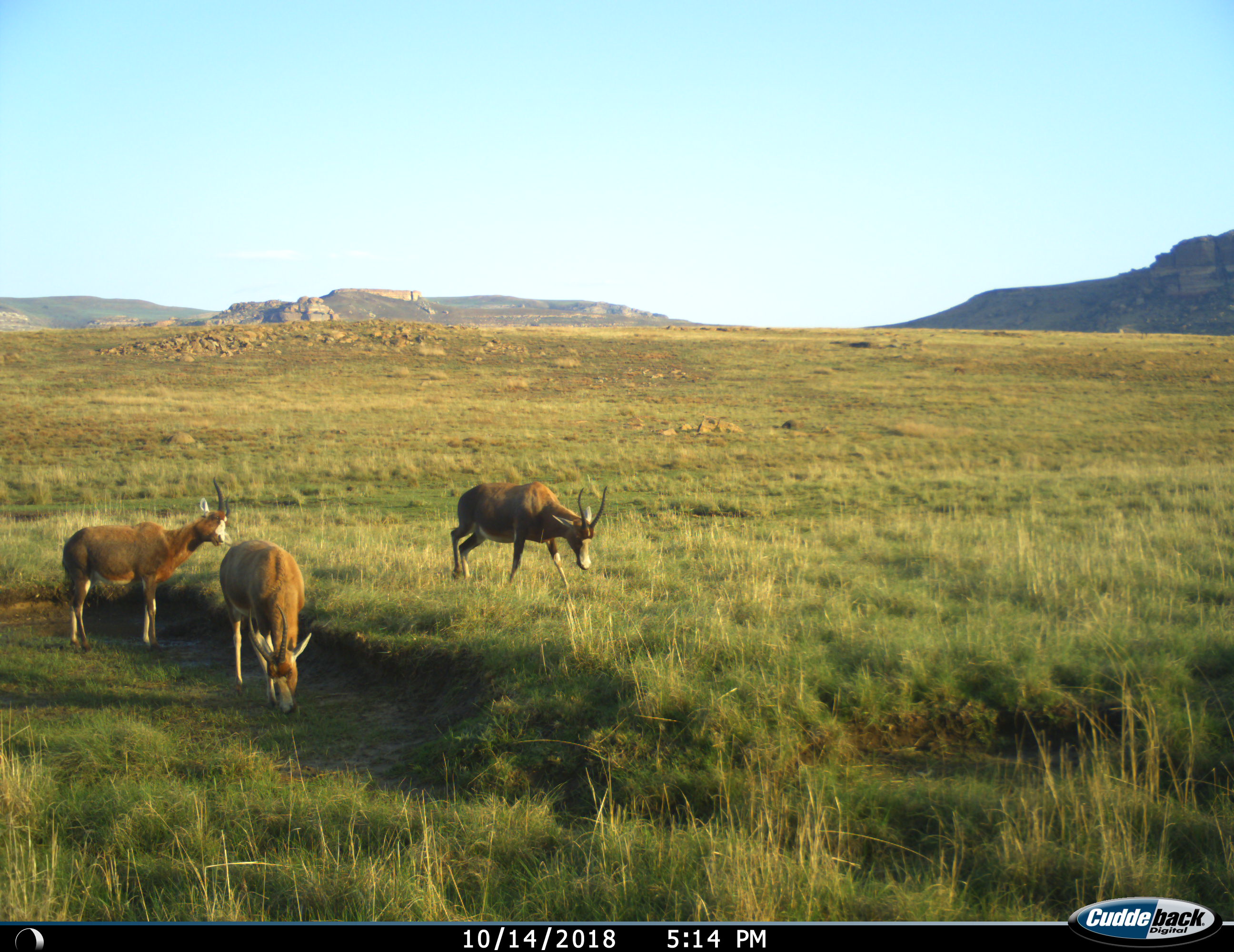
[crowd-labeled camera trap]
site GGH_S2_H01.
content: unidentified animal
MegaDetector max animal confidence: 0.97